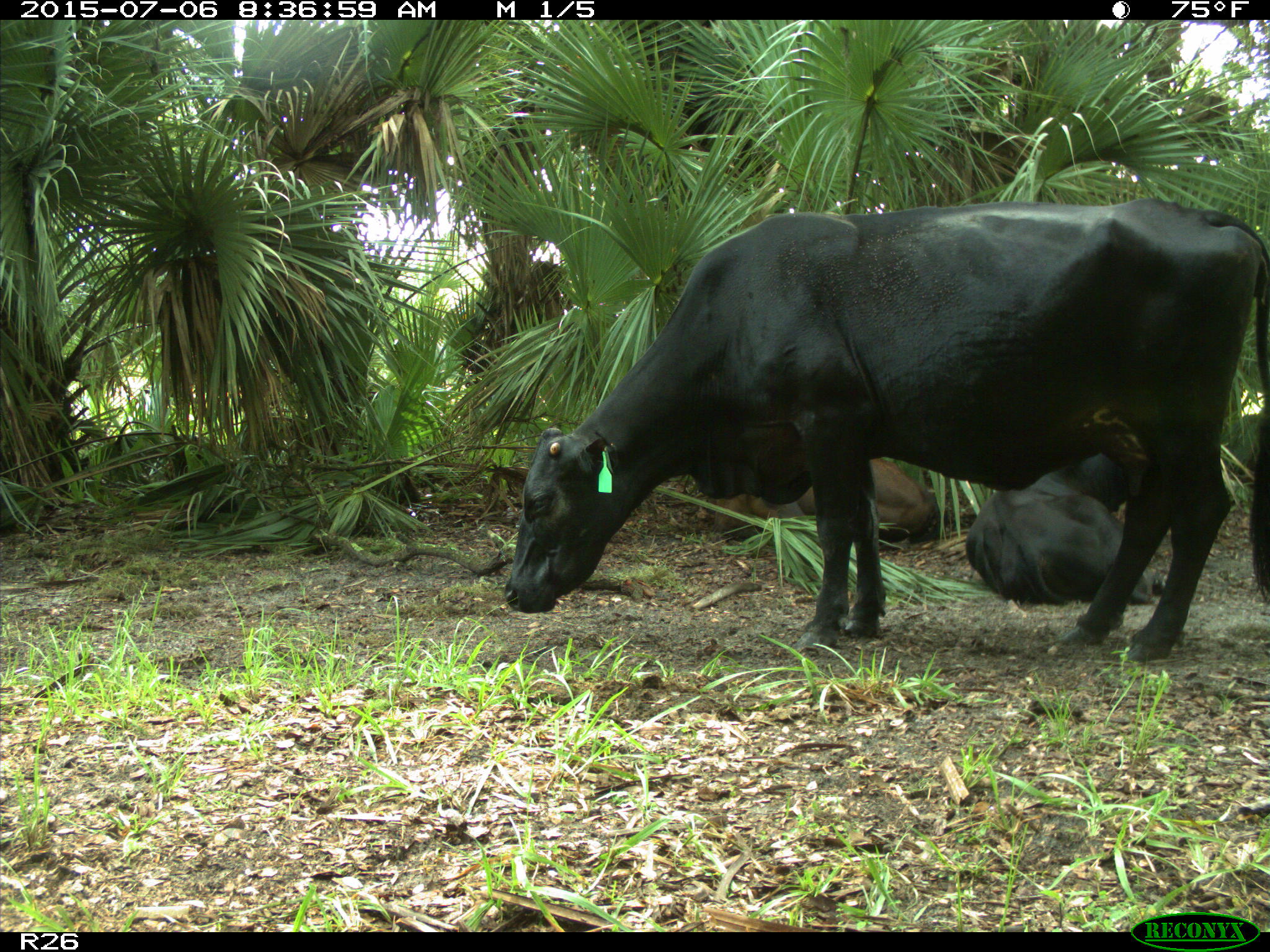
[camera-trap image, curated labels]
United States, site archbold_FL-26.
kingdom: Animalia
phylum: Chordata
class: Mammalia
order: Artiodactyla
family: Bovidae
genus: Bos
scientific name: Bos taurus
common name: domestic cow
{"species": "Bos taurus (domestic cow)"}